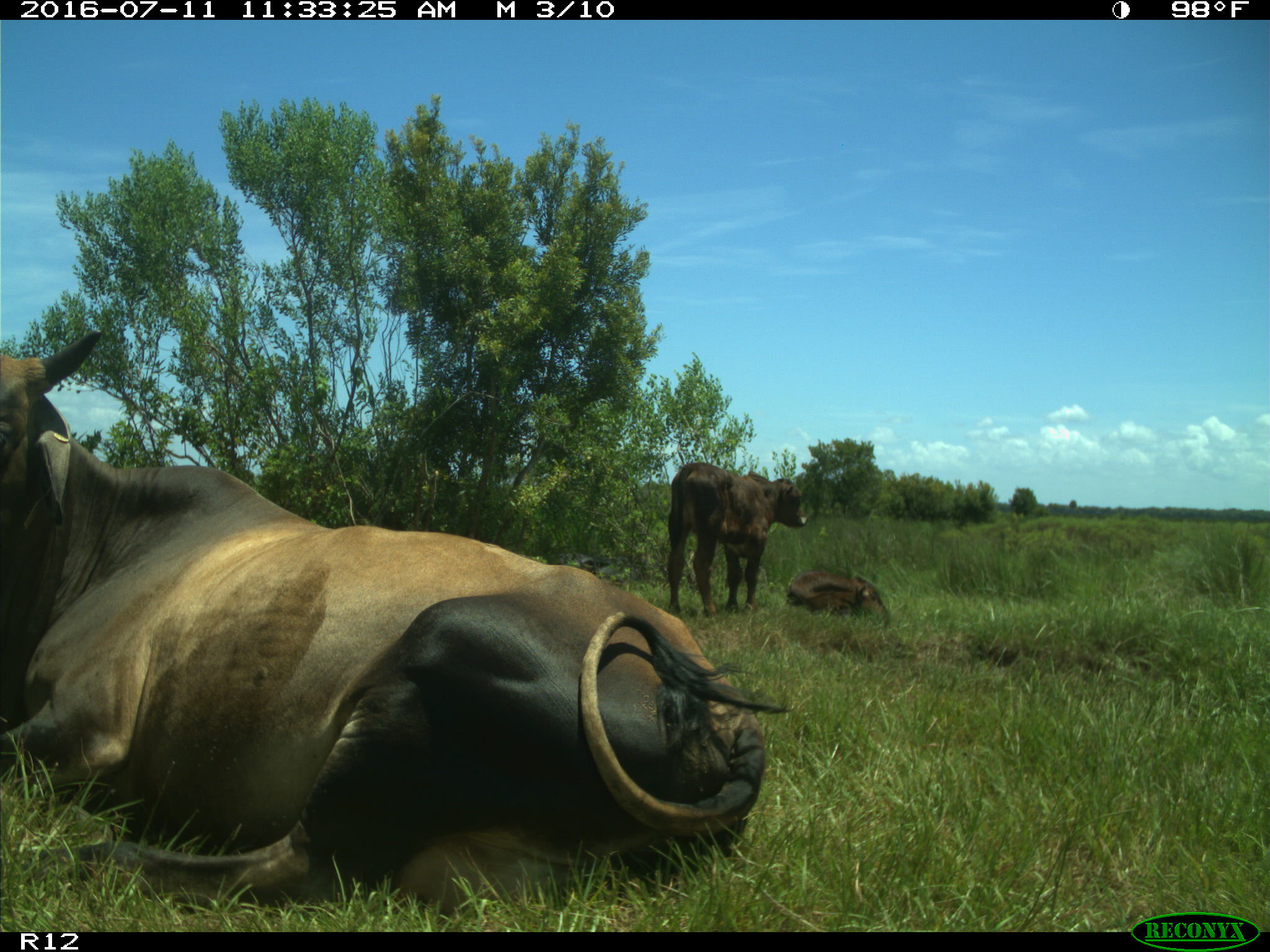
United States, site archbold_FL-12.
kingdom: Animalia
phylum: Chordata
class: Mammalia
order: Artiodactyla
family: Bovidae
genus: Bos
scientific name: Bos taurus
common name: domestic cow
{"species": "Bos taurus (domestic cow)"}